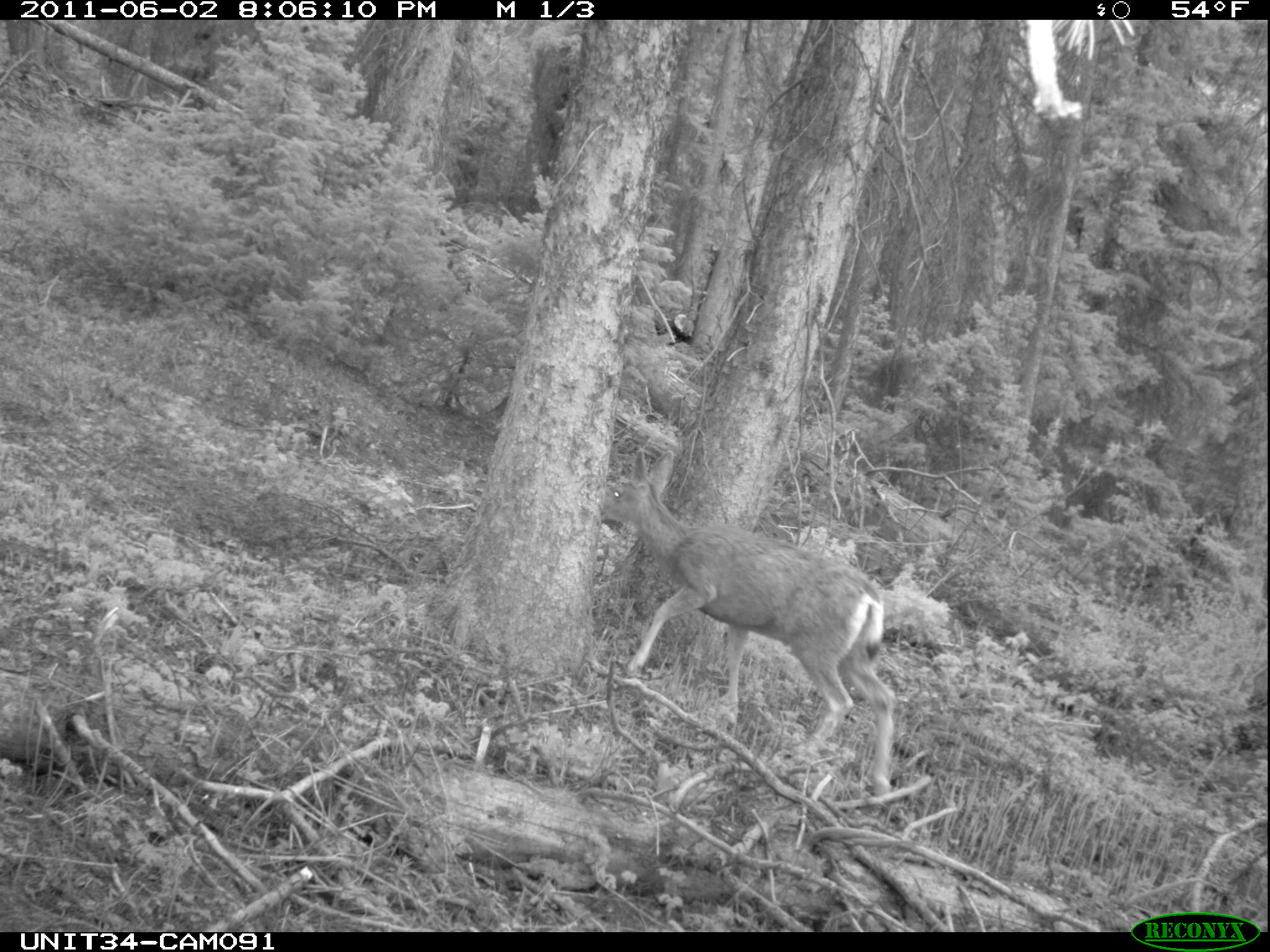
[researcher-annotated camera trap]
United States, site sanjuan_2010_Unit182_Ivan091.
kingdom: Animalia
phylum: Chordata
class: Mammalia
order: Artiodactyla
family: Cervidae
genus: Odocoileus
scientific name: Odocoileus hemionus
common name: mule deer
Odocoileus hemionus (mule deer).